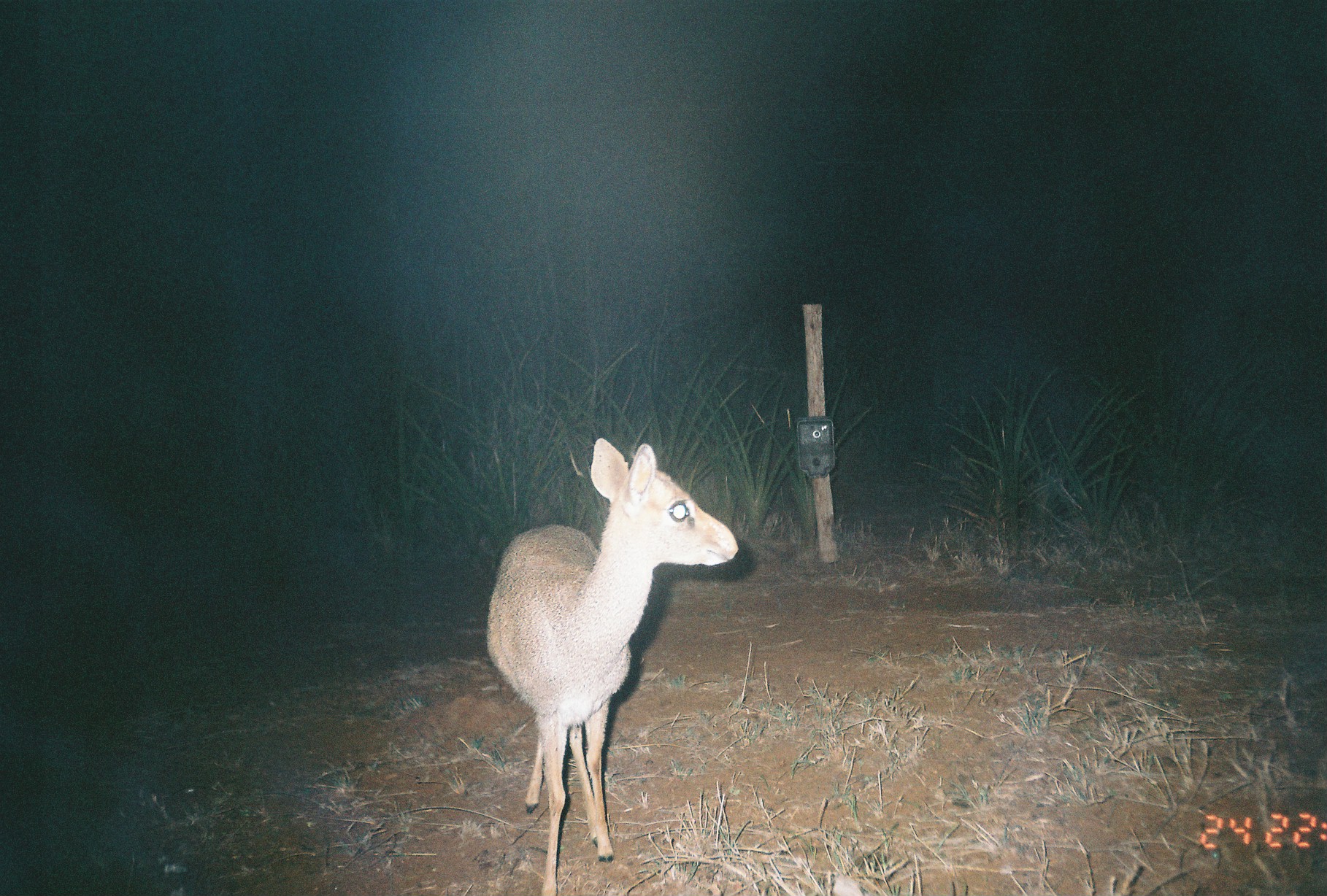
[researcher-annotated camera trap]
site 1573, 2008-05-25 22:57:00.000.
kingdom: Animalia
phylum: Chordata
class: Mammalia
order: Artiodactyla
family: Bovidae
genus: Madoqua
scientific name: Madoqua guentheri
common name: günther's dik-dik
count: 1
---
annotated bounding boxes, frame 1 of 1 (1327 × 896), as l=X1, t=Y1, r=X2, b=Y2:
madoqua guentheri: l=486, t=437, r=741, b=896